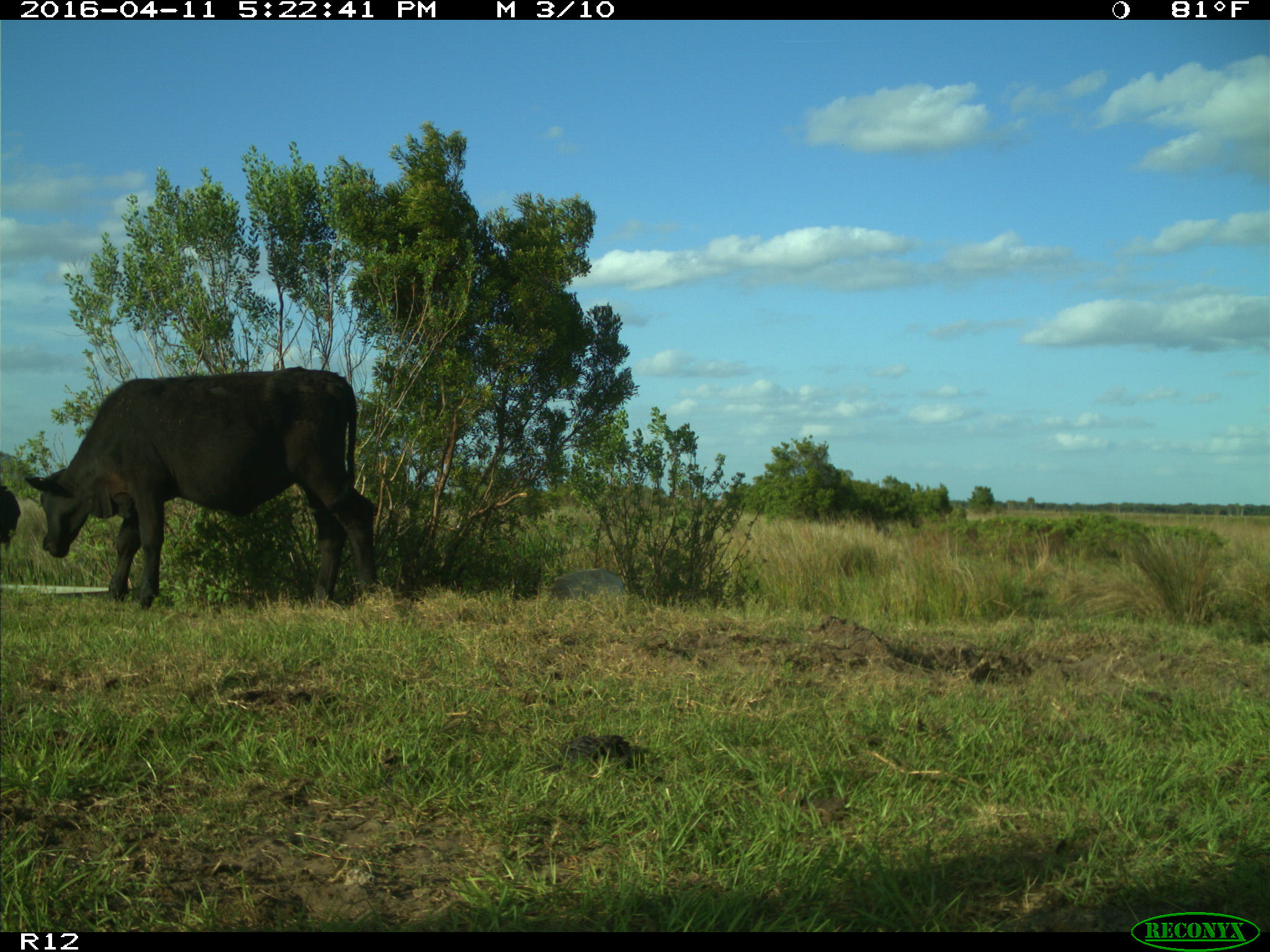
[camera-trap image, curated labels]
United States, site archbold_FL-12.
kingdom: Animalia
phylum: Chordata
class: Mammalia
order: Artiodactyla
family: Bovidae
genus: Bos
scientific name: Bos taurus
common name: domestic cow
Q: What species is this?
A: Bos taurus (domestic cow).